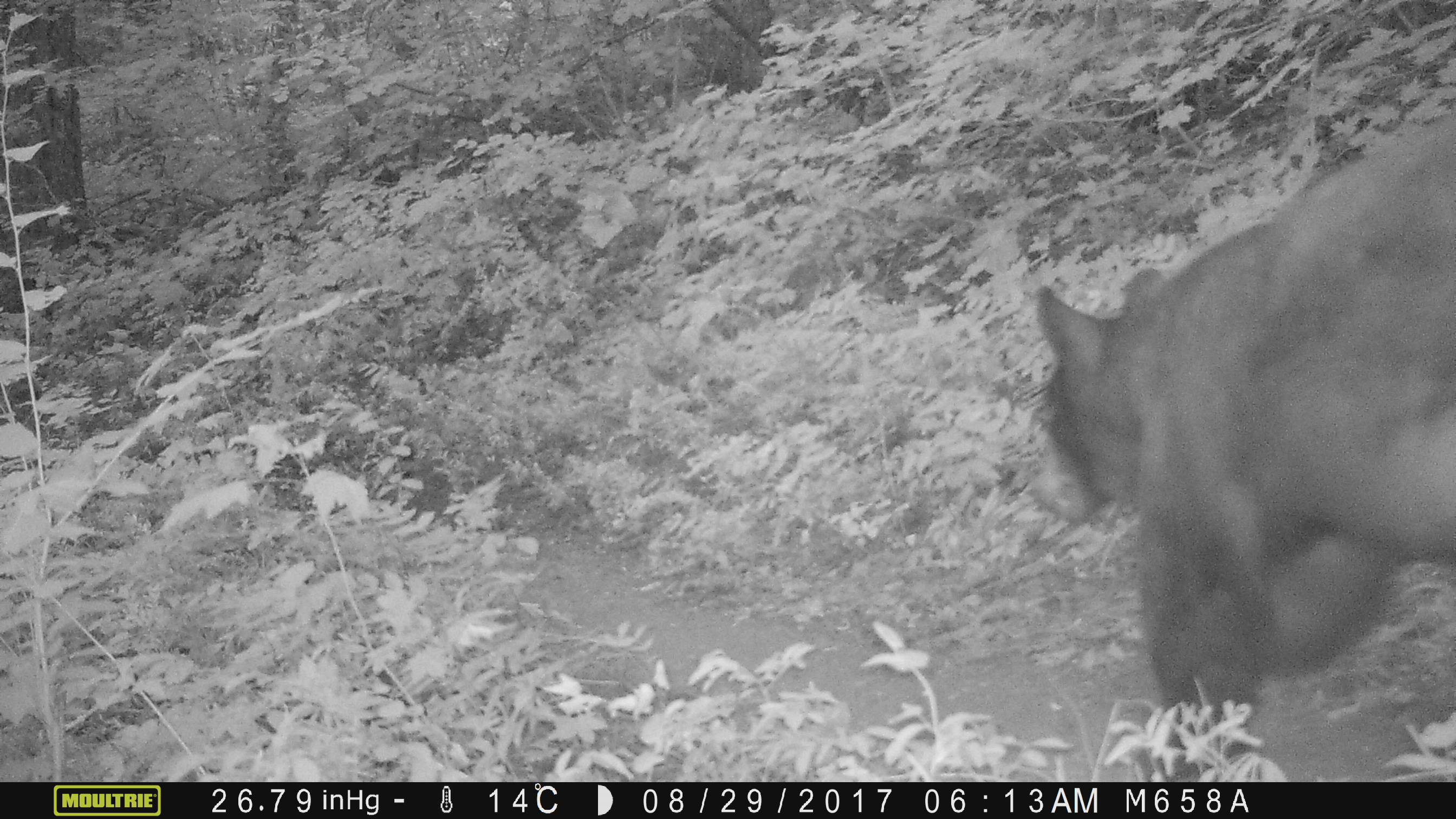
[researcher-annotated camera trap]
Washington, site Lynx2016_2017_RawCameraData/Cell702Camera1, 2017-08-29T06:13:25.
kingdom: Animalia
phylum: Chordata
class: Mammalia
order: Carnivora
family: Ursidae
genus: Ursus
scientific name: Ursus americanus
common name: american black bear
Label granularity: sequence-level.